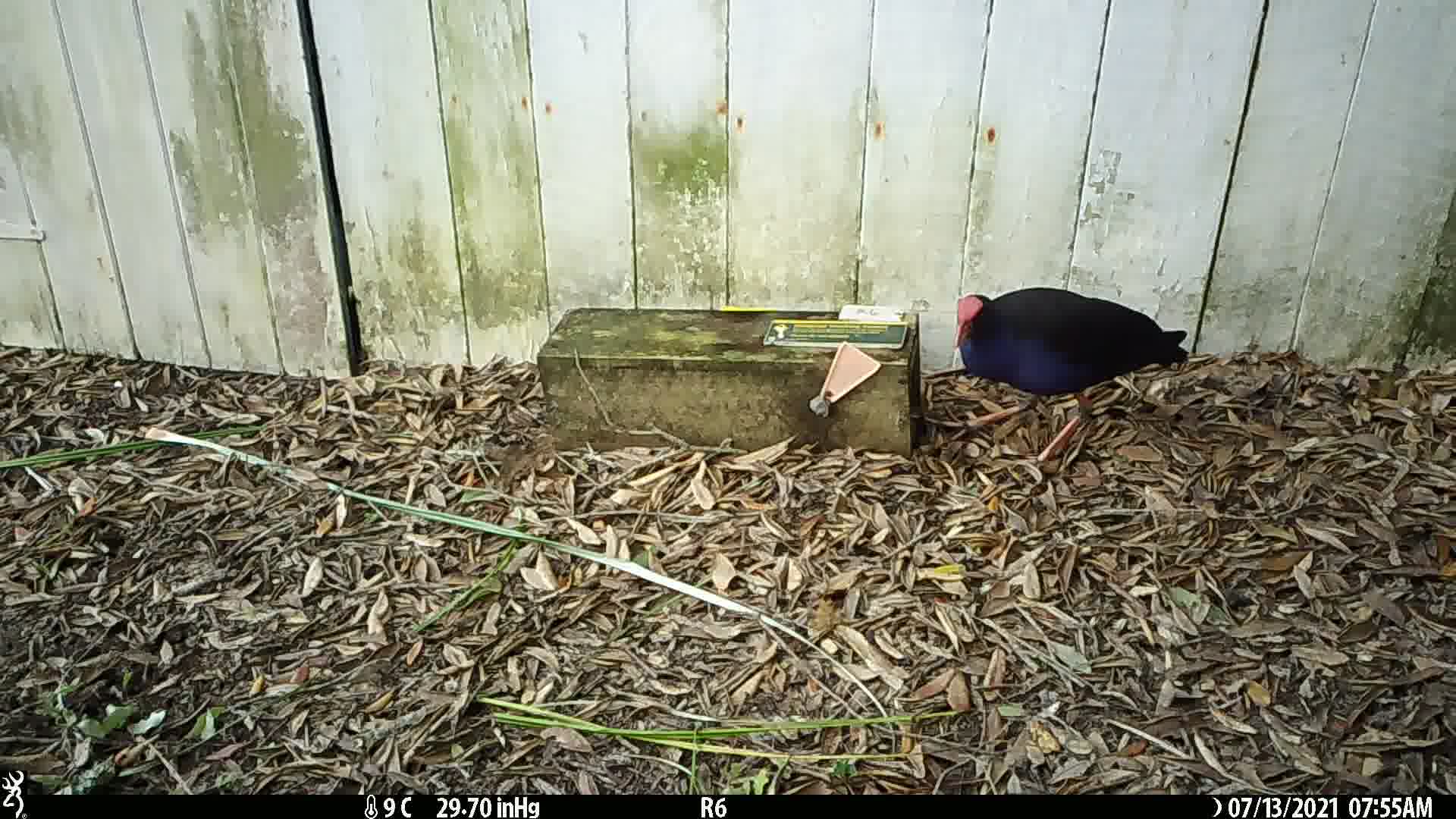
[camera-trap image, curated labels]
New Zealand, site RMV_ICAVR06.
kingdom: Animalia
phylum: Chordata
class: Aves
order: Gruiformes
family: Rallidae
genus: Porphyrio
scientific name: Porphyrio melanotus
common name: australasian swamphen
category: pukeko